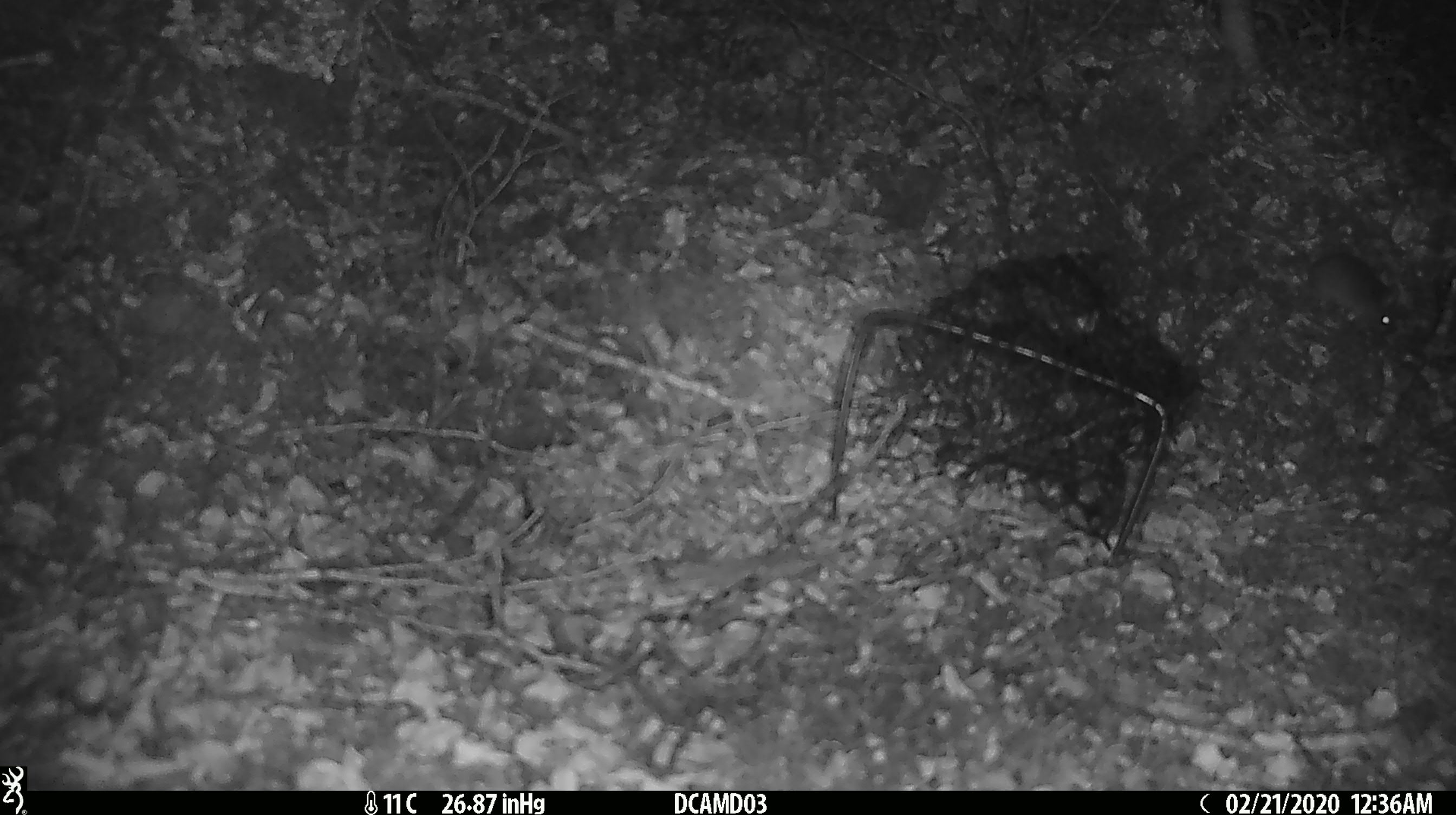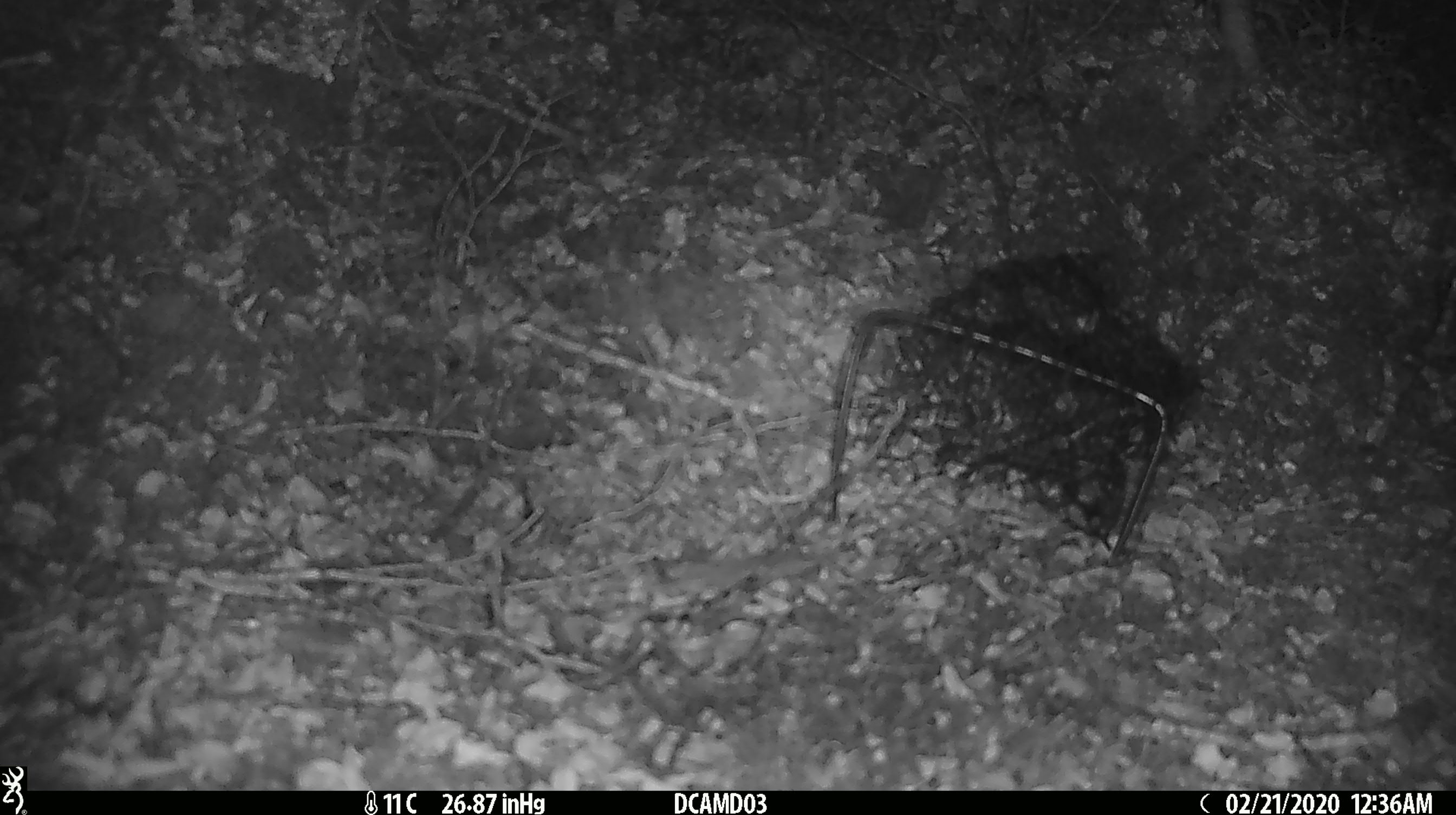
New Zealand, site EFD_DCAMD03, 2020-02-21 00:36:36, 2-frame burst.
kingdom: Animalia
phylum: Chordata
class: Mammalia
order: Rodentia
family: Muridae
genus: Mus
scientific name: Mus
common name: mouse